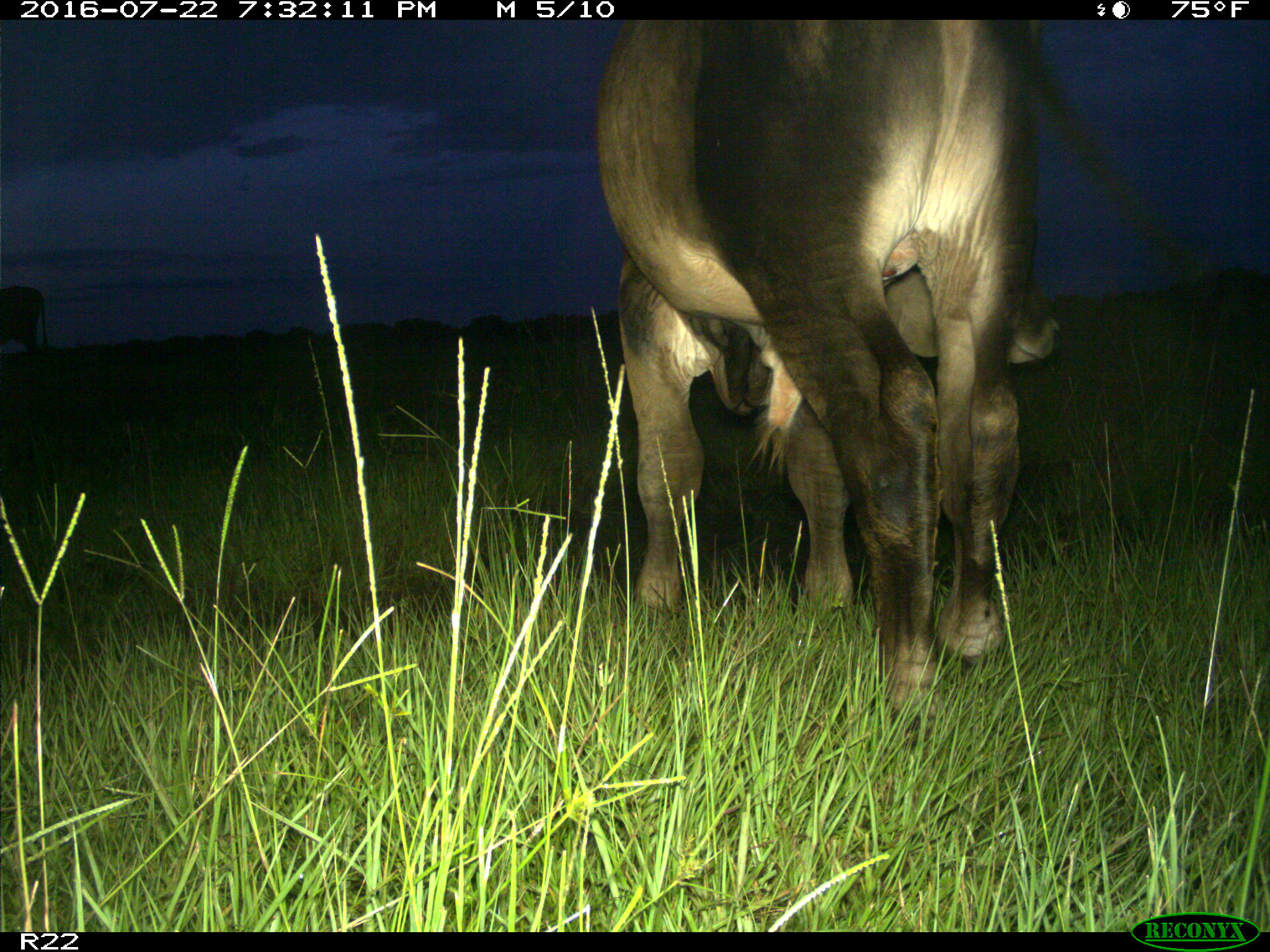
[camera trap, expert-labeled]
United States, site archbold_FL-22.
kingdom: Animalia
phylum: Chordata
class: Mammalia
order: Artiodactyla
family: Bovidae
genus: Bos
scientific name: Bos taurus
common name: domestic cow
Bos taurus (domestic cow).